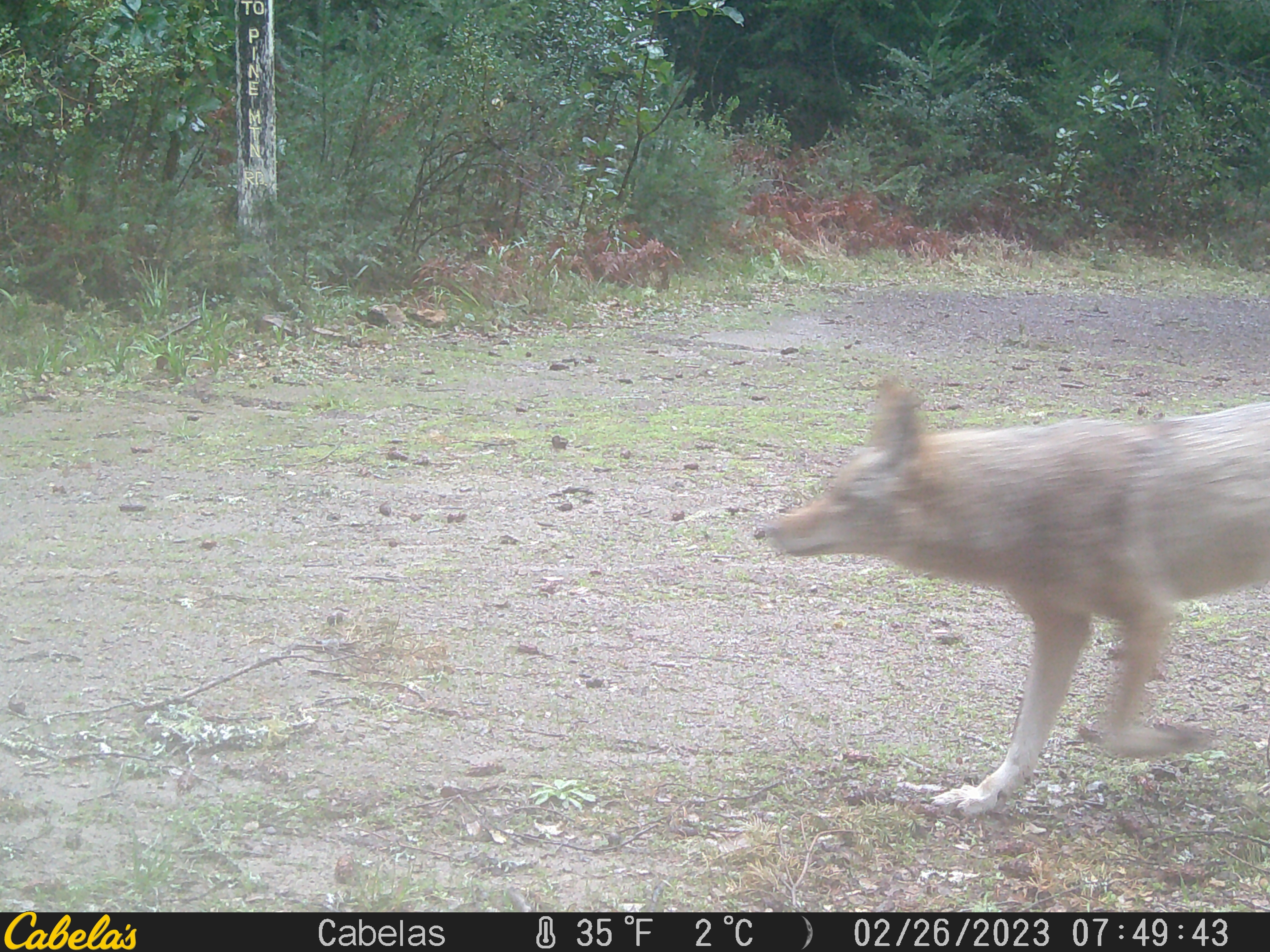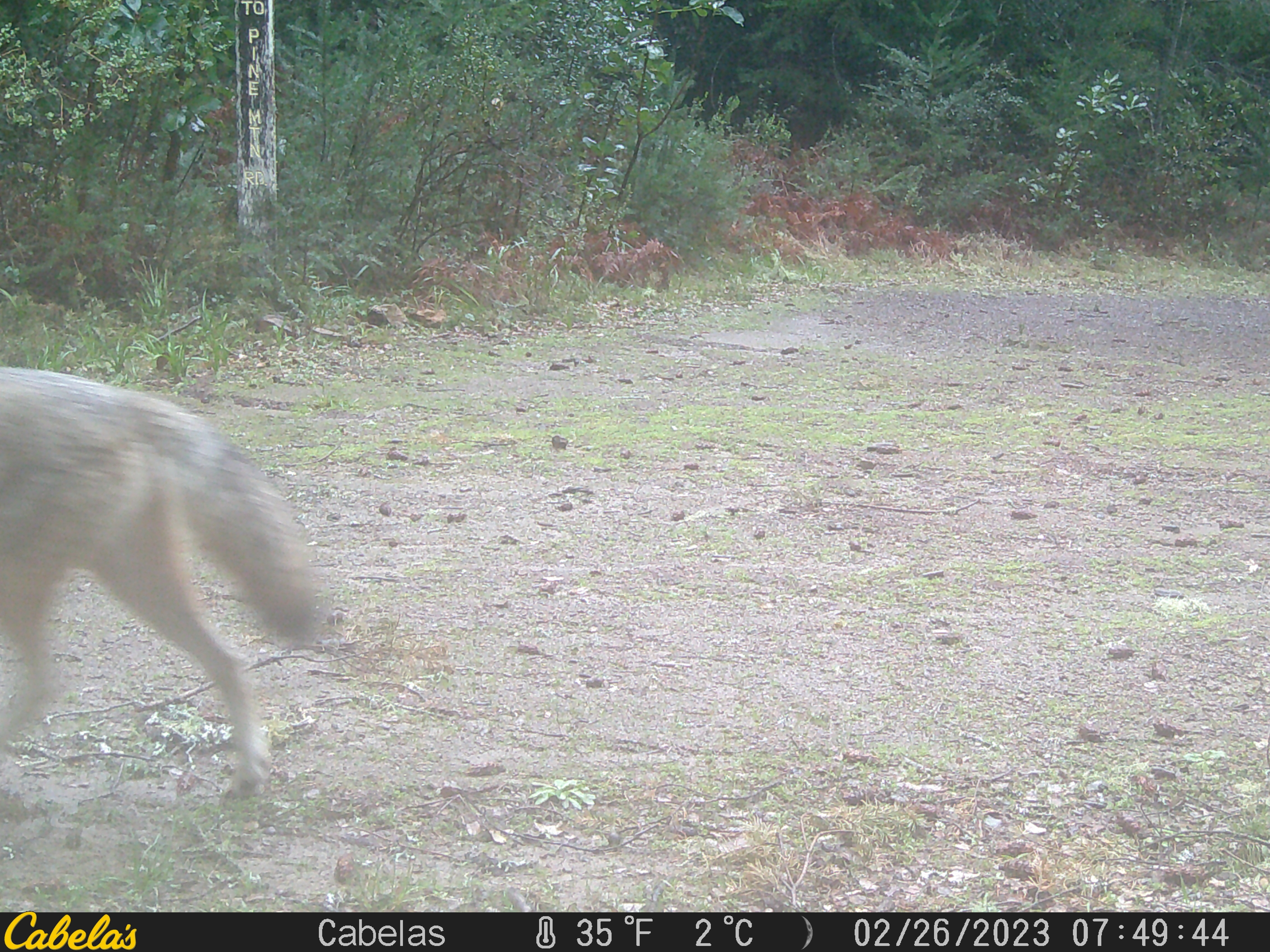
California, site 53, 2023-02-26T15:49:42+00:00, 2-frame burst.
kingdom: Animalia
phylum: Chordata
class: Mammalia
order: Carnivora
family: Canidae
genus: Canis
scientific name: Canis latrans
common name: coyote